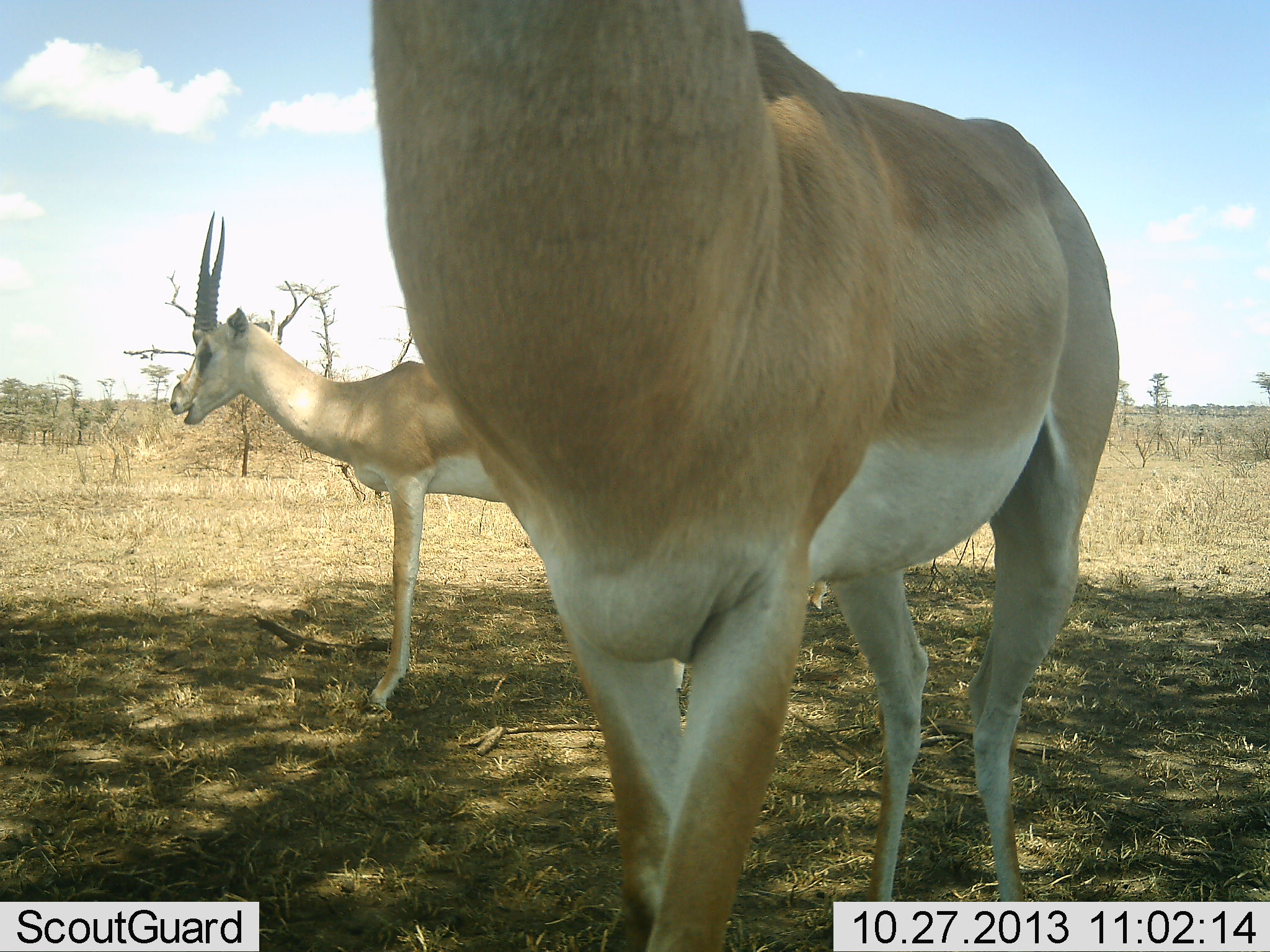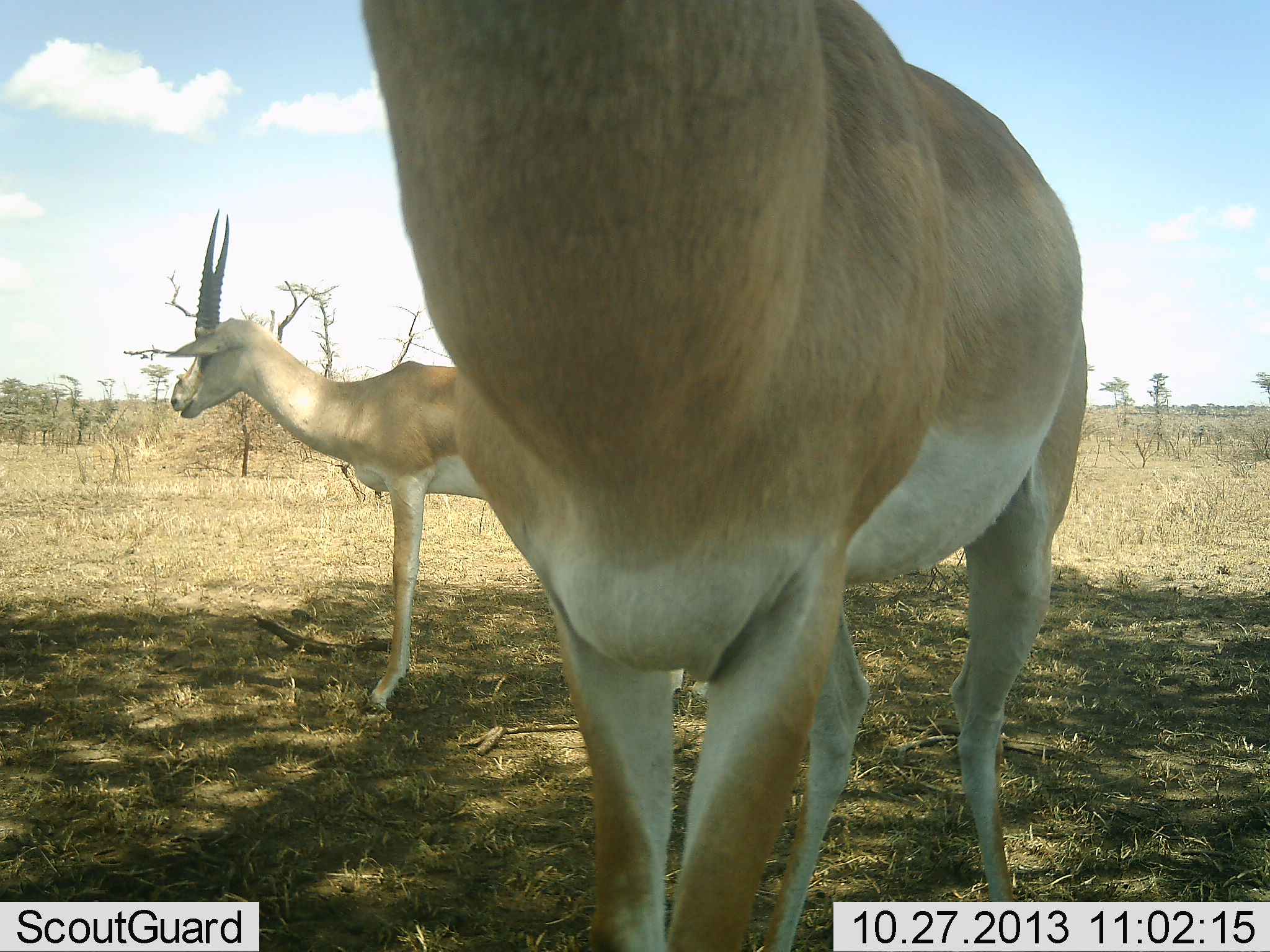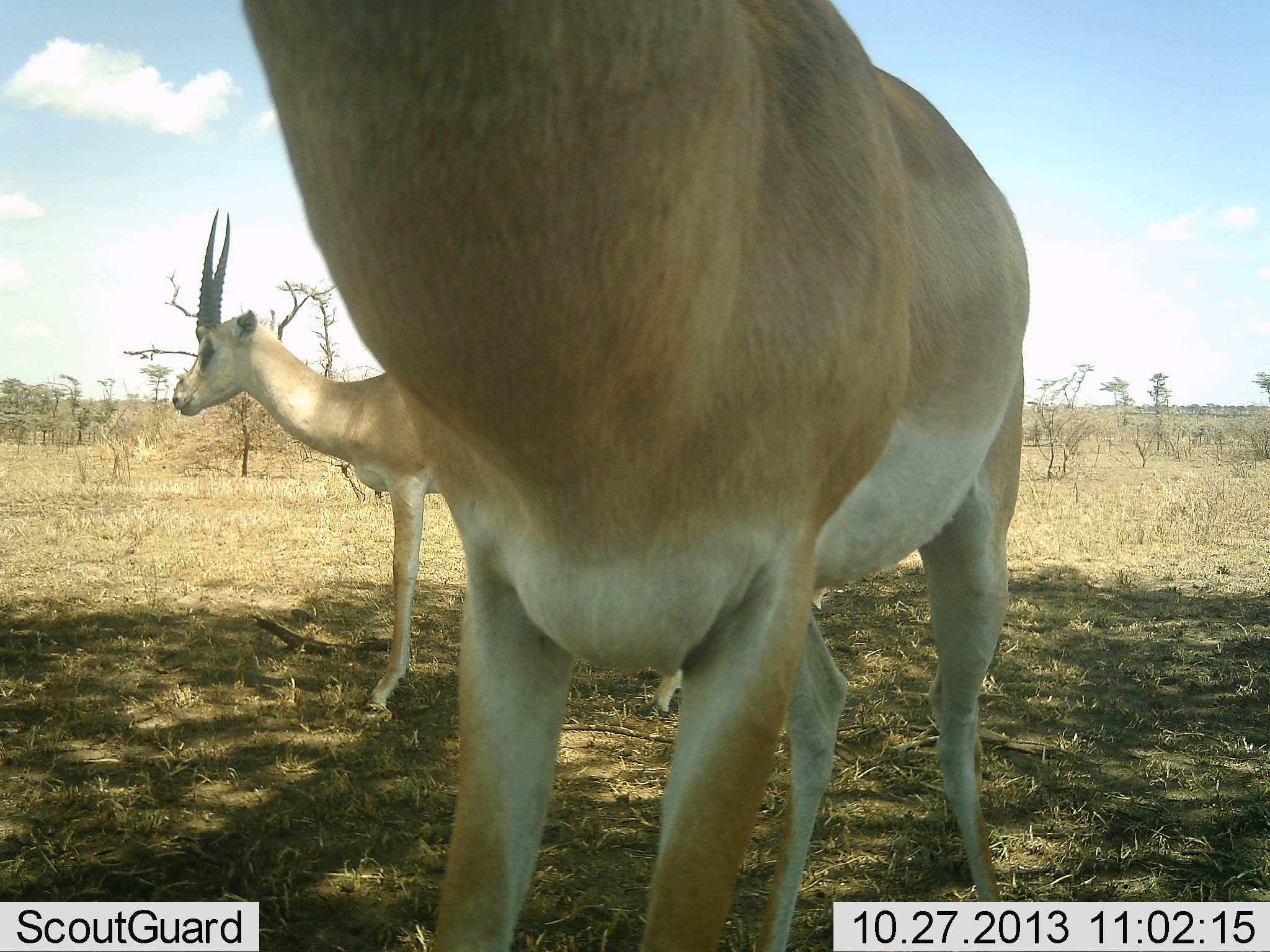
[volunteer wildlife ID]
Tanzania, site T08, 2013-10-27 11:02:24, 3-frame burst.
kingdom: Animalia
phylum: Chordata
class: Mammalia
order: Artiodactyla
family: Bovidae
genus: Nanger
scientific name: Nanger granti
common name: grant's gazelle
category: gazellegrants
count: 2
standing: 96%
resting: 4%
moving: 18%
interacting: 0%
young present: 0%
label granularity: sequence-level